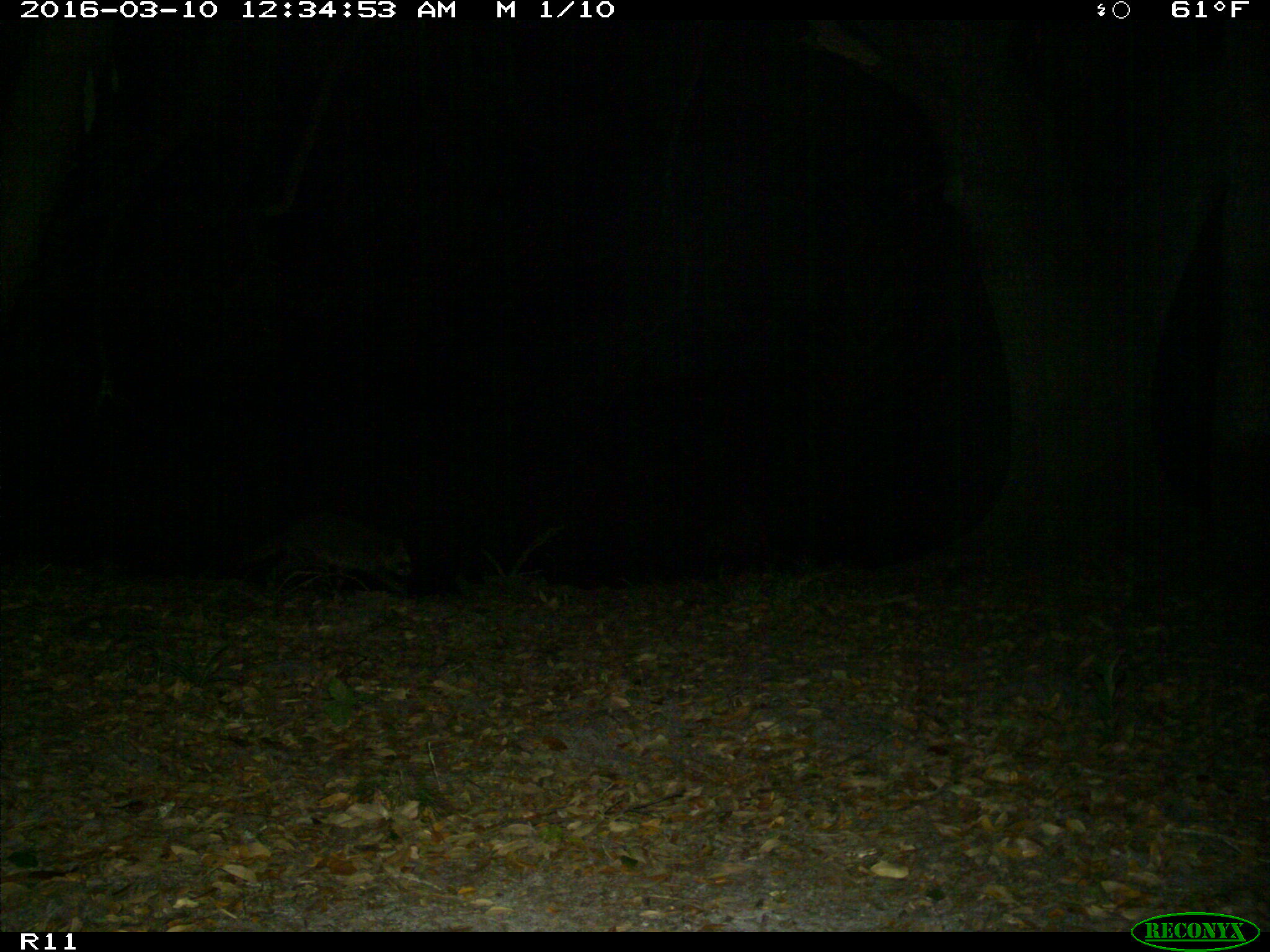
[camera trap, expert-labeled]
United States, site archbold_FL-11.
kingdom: Animalia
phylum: Chordata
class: Mammalia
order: Carnivora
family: Procyonidae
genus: Procyon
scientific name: Procyon lotor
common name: common raccoon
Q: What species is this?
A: Procyon lotor (common raccoon).